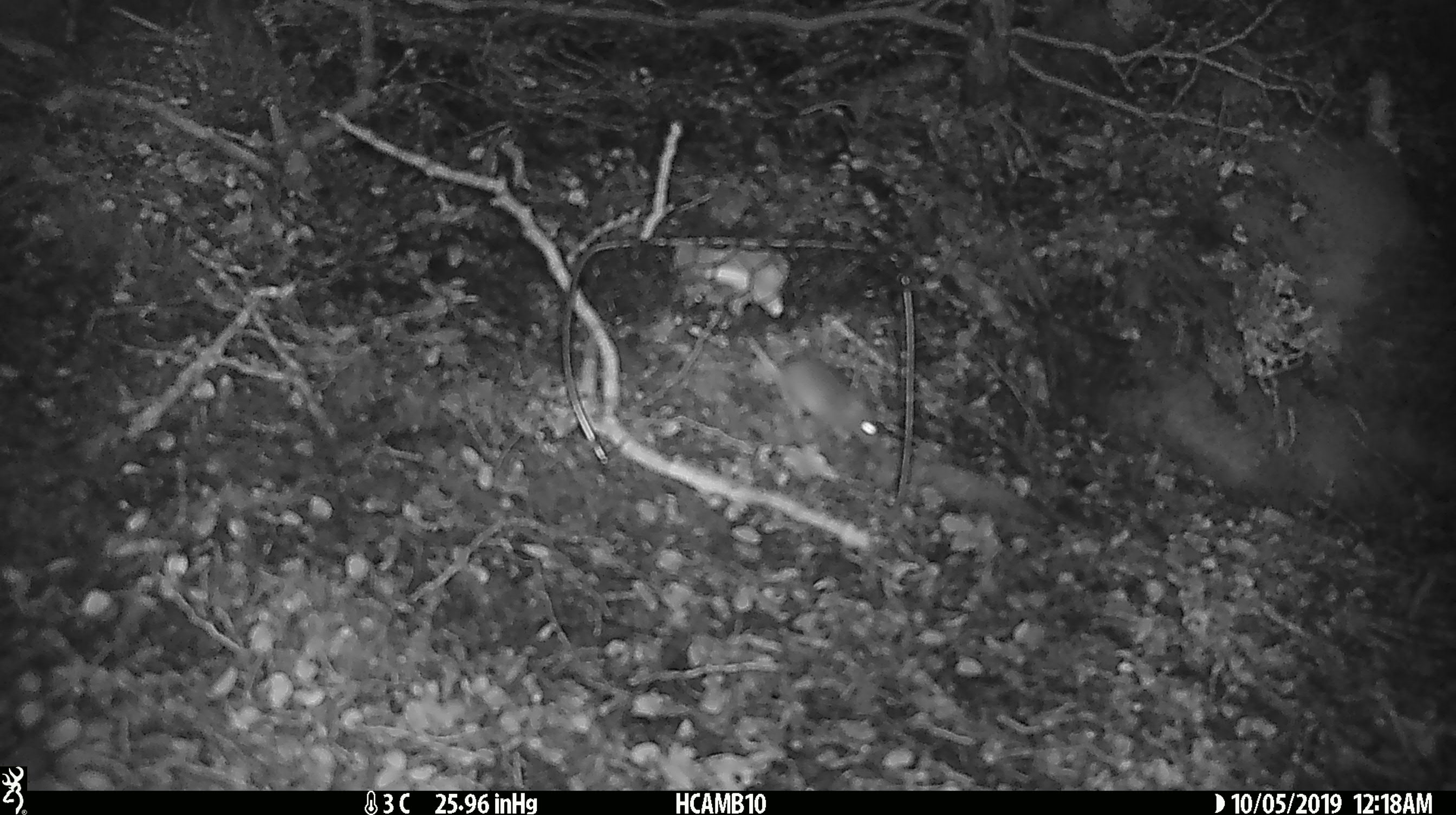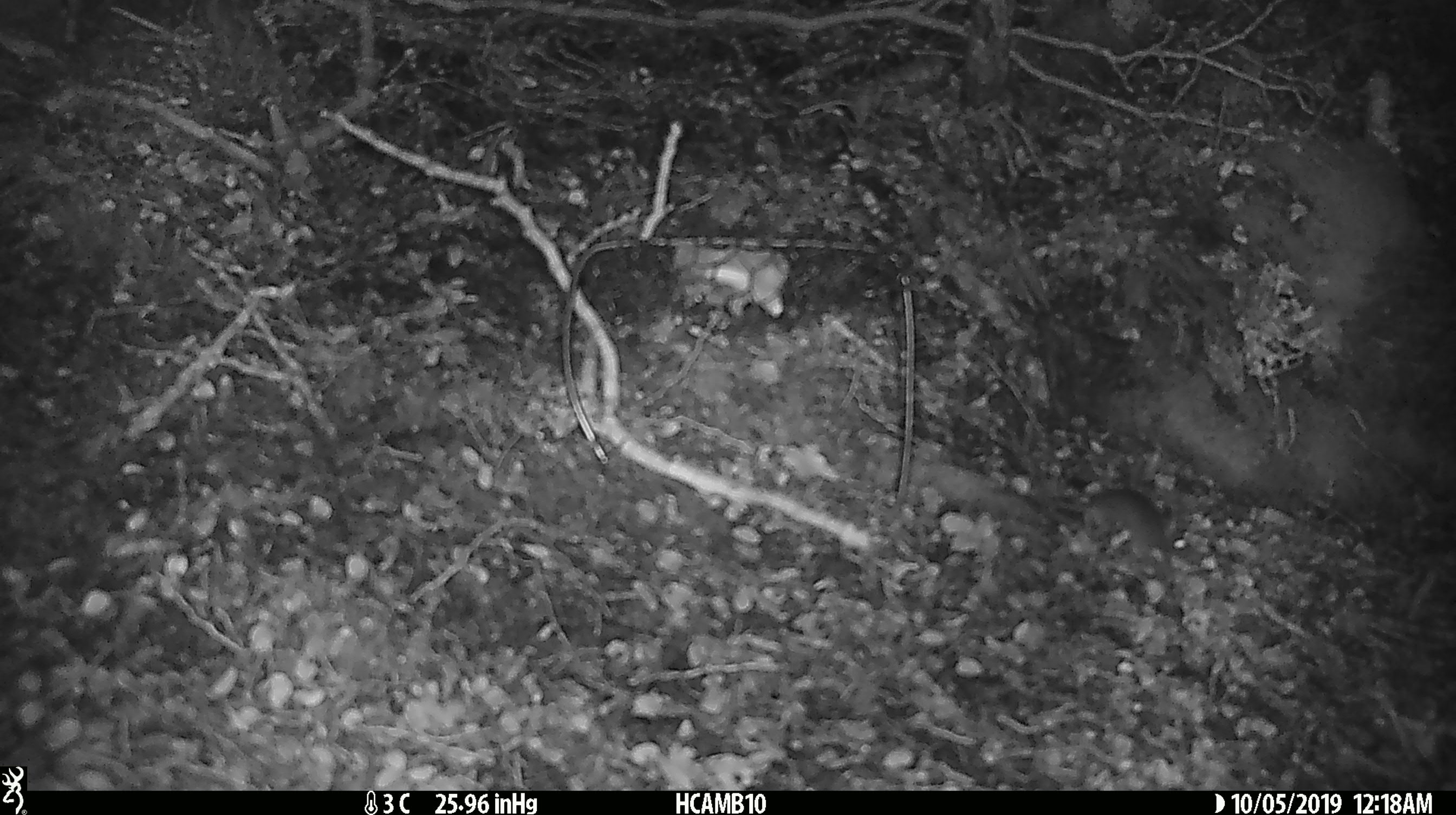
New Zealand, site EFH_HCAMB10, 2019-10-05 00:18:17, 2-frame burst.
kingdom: Animalia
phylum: Chordata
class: Mammalia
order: Rodentia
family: Muridae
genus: Mus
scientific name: Mus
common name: mouse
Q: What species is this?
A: Mouse (Mus).